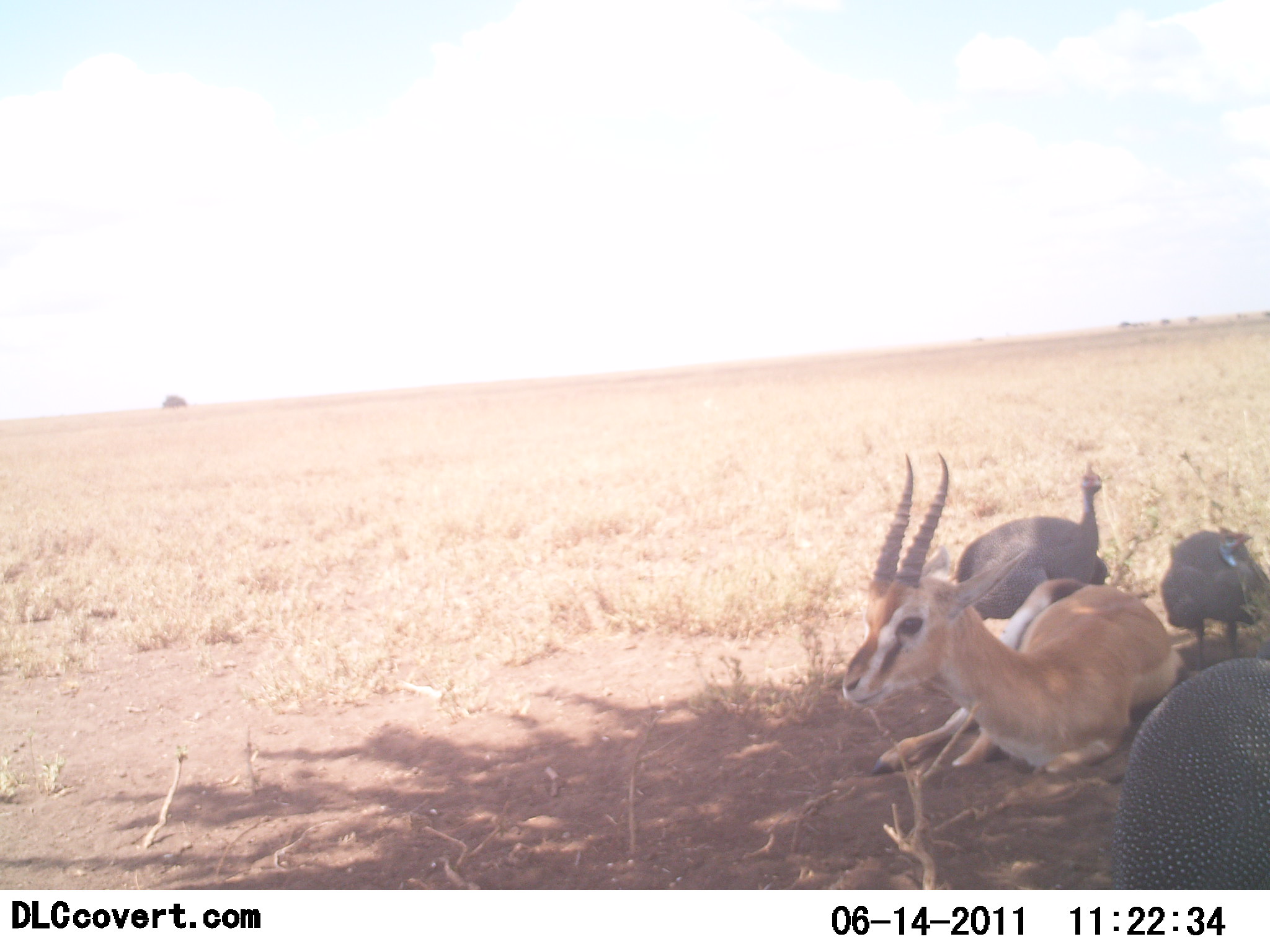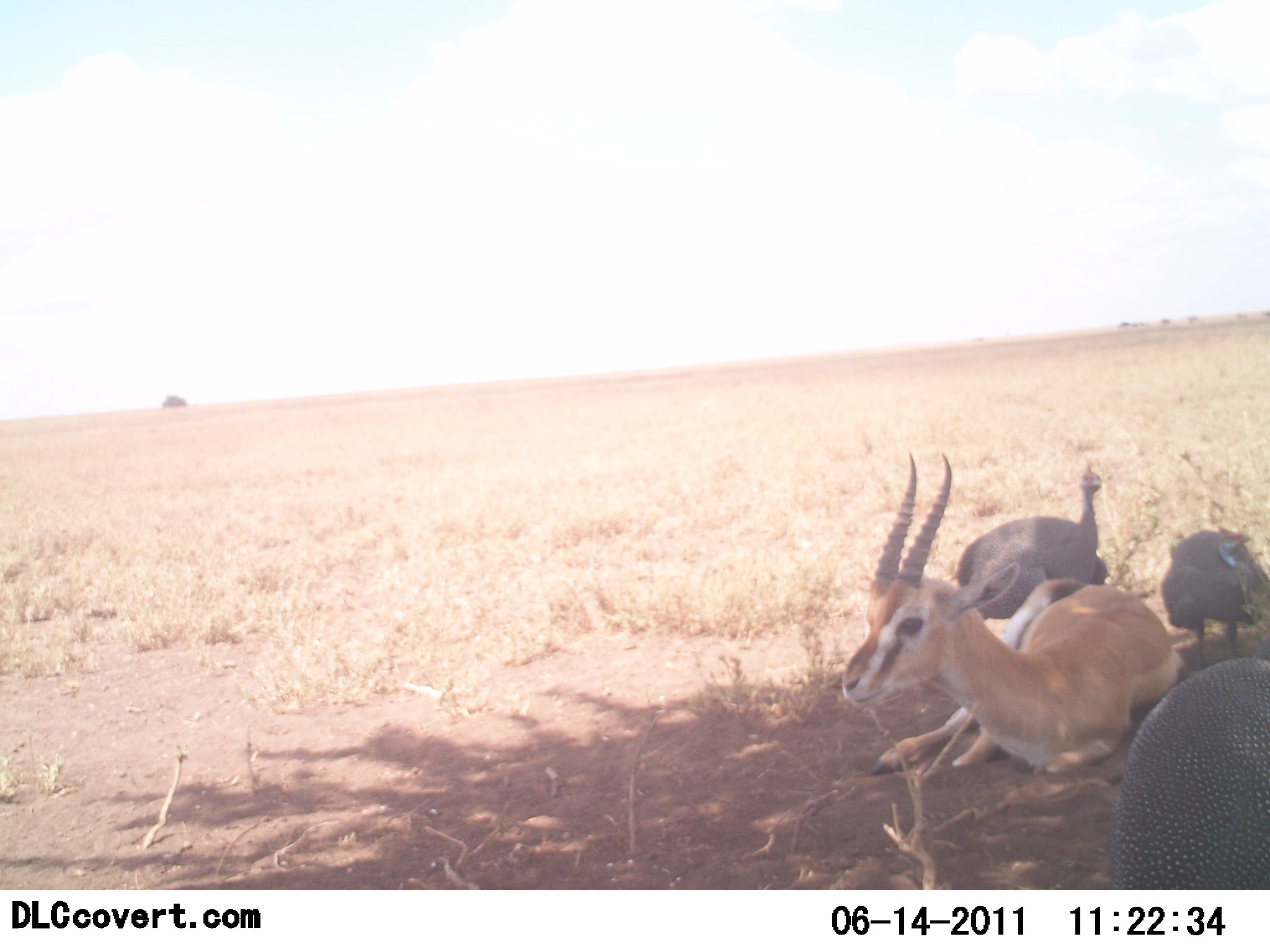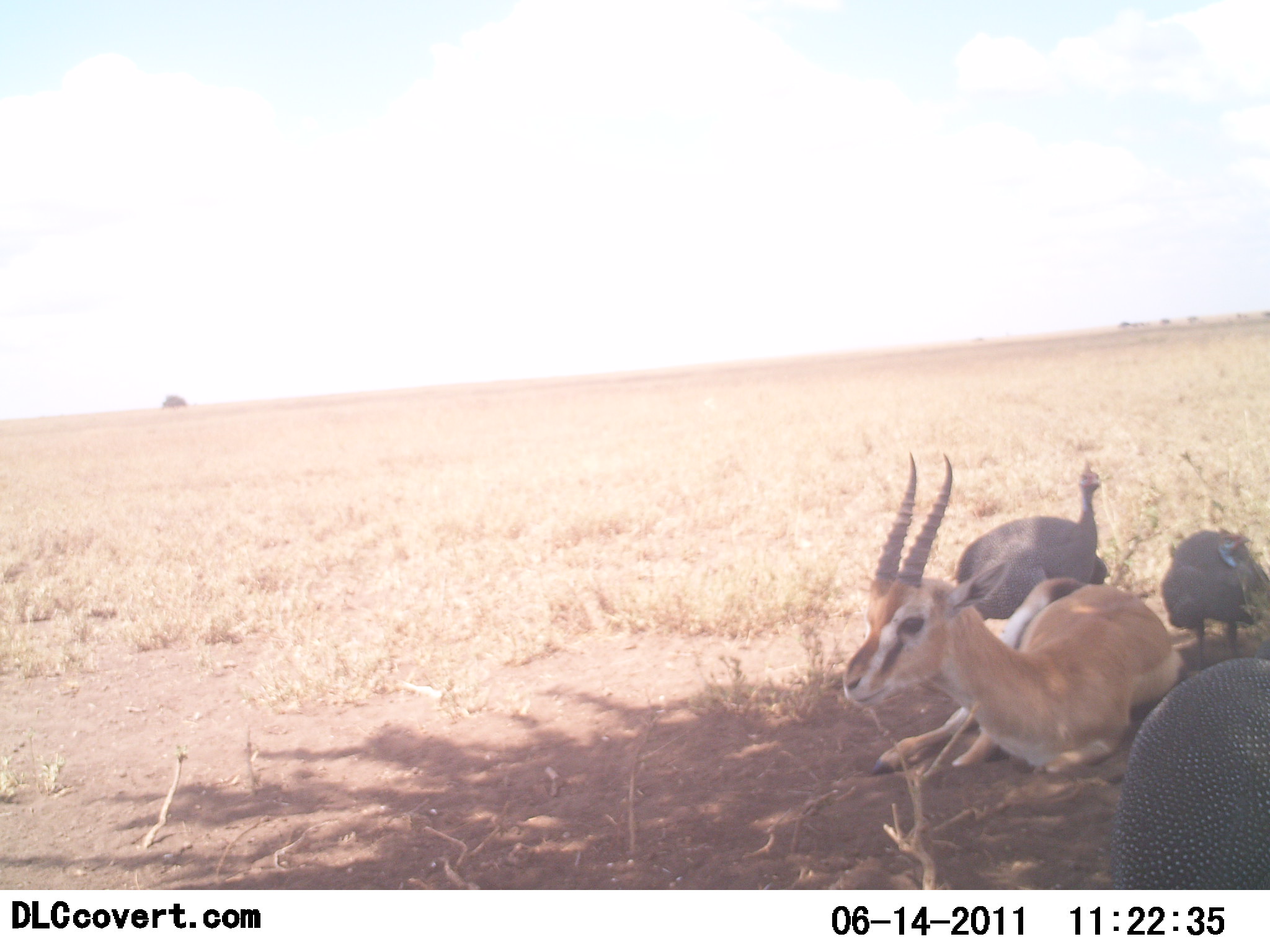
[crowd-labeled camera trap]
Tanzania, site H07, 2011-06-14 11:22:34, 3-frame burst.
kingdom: Animalia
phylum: Chordata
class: Mammalia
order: Artiodactyla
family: Bovidae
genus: Eudorcas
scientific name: Eudorcas thomsonii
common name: thomson's gazelle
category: gazellethomsons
Gazellethomsons (thomson's gazelle) (Eudorcas thomsonii), count 1. Behavior (volunteer vote fractions): standing 0%, resting 100%, moving 0%, interacting 0%. Young present (vote fraction): 0%. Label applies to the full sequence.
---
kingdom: Animalia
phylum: Chordata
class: Aves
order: Galliformes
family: Numididae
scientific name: Numididae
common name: guinea fowl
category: guineafowl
Guineafowl (guinea fowl) (Numididae), count 3. Behavior (volunteer vote fractions): standing 88%, resting 18%, moving 6%, interacting 6%. Young present (vote fraction): 0%. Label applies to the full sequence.